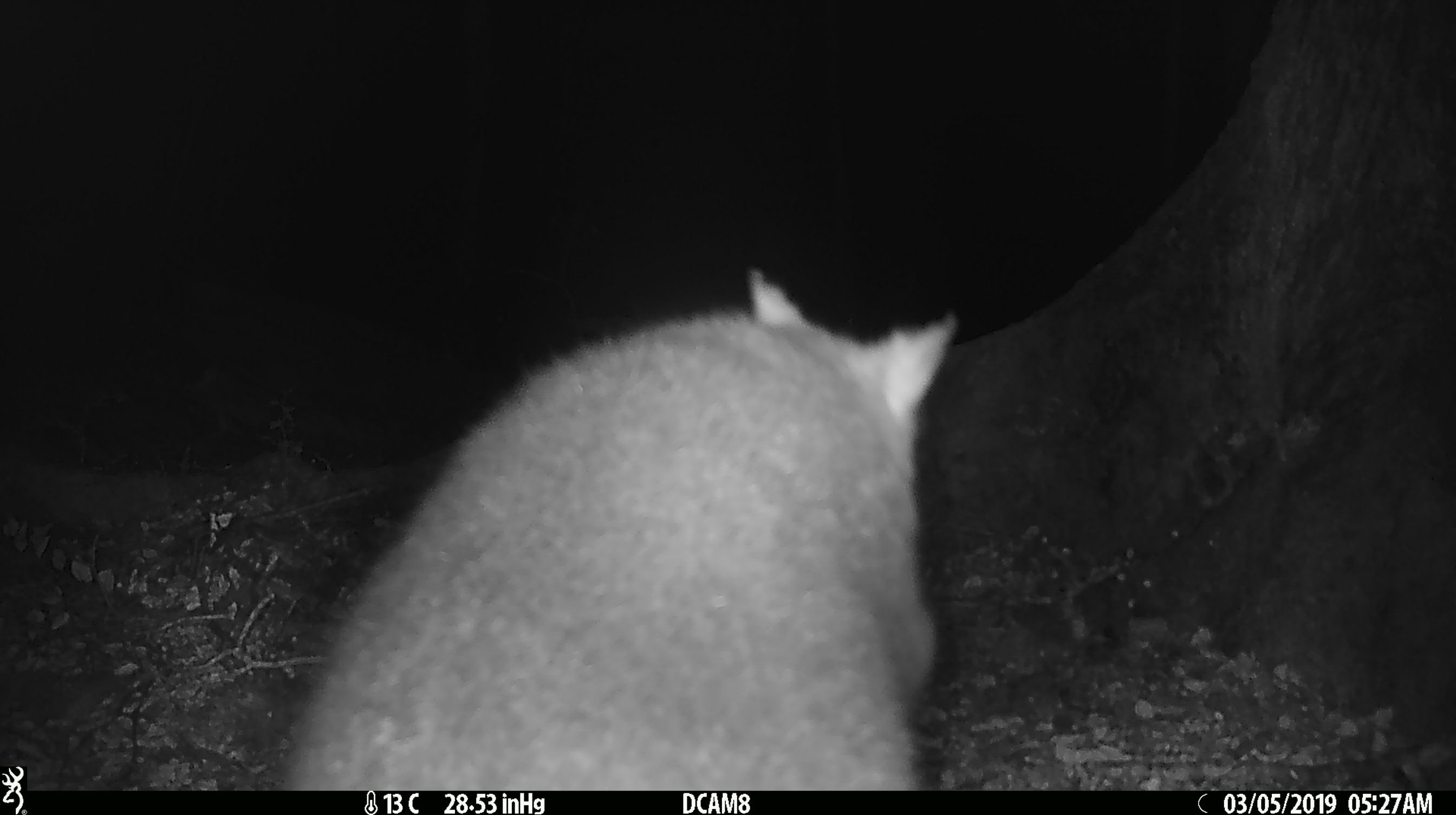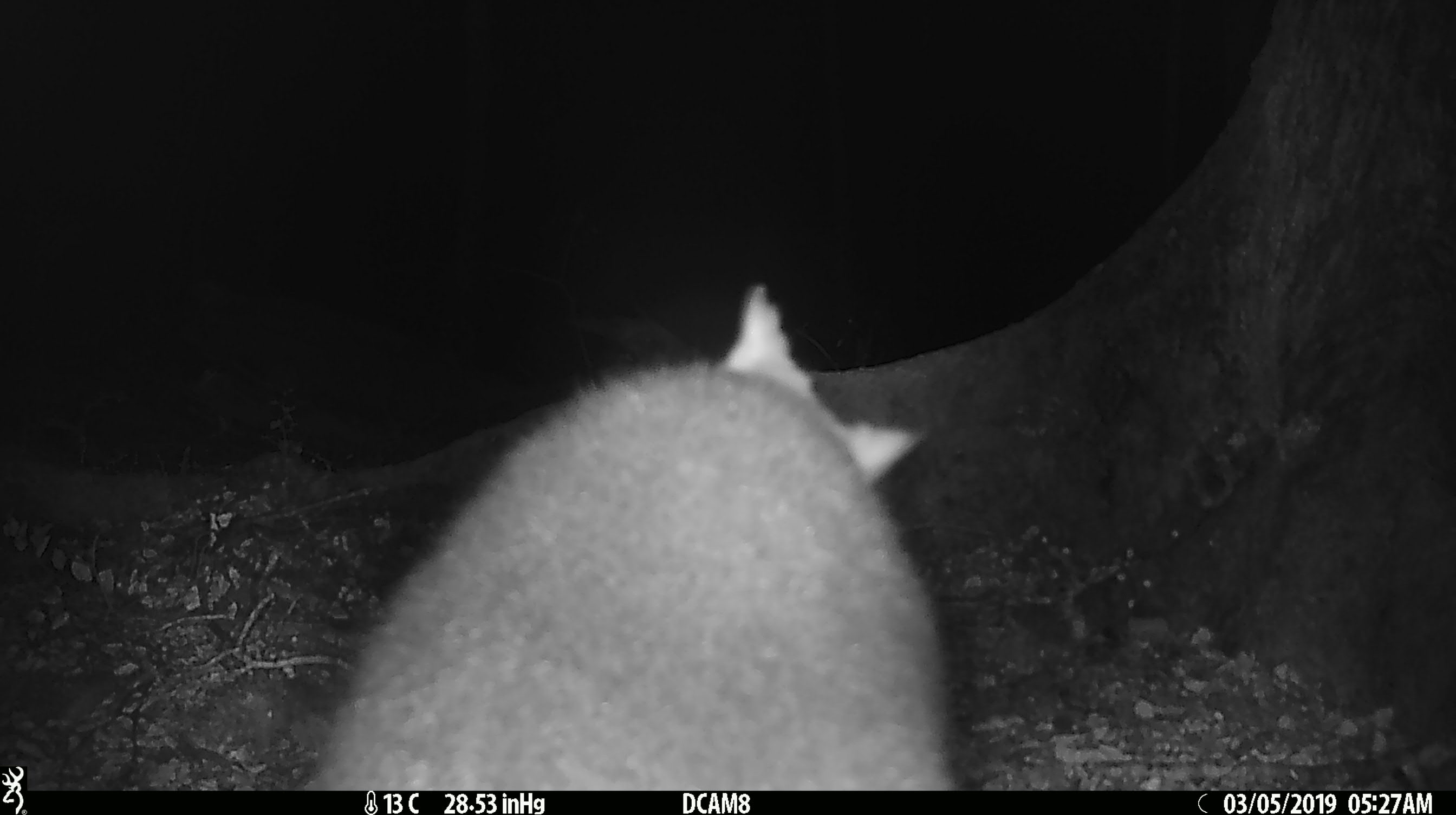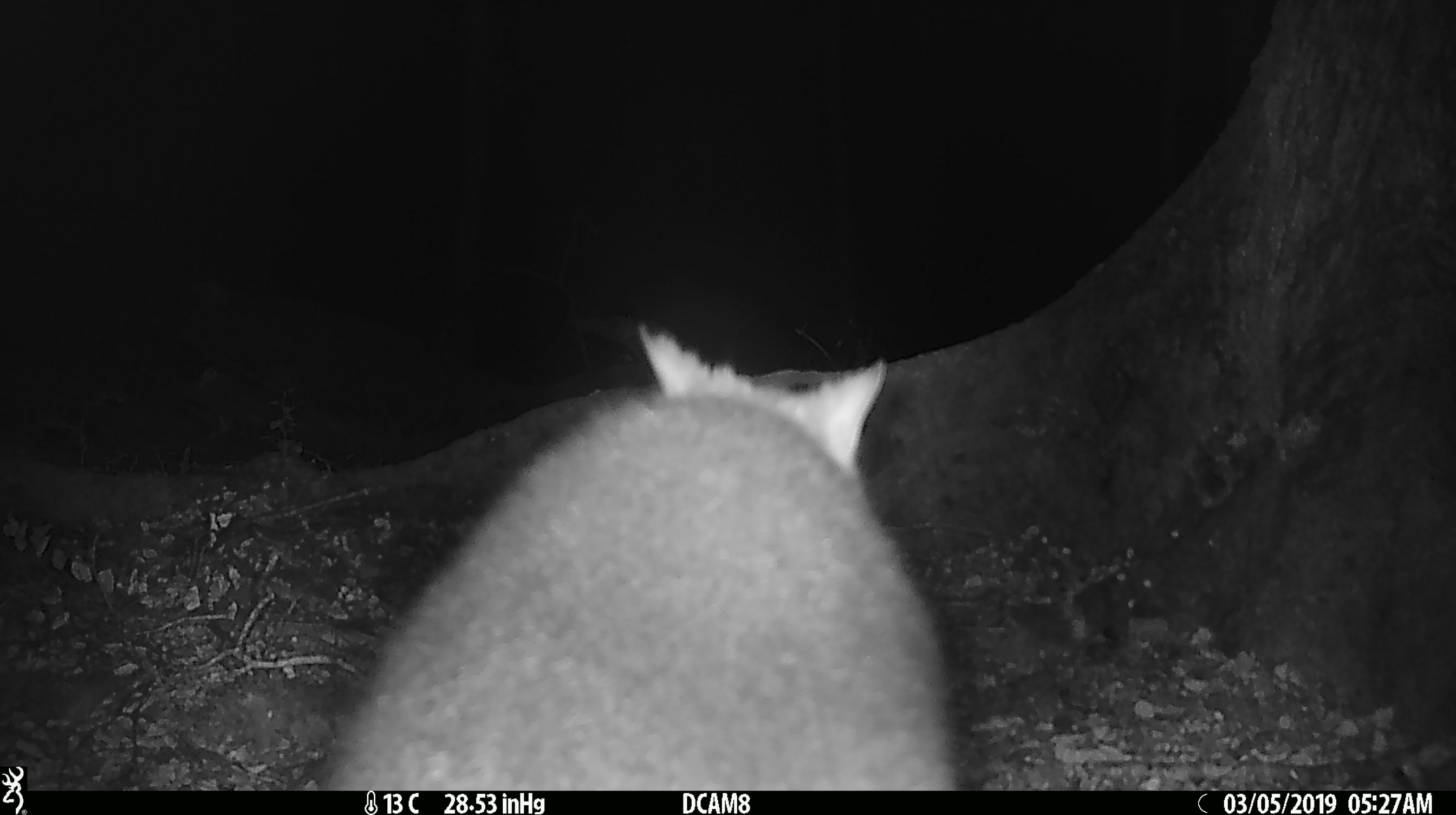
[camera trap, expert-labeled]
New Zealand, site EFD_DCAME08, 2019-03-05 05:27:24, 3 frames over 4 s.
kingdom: Animalia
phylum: Chordata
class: Mammalia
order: Diprotodontia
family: Phalangeridae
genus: Trichosurus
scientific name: Trichosurus vulpecula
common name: common brushtail possum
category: possum